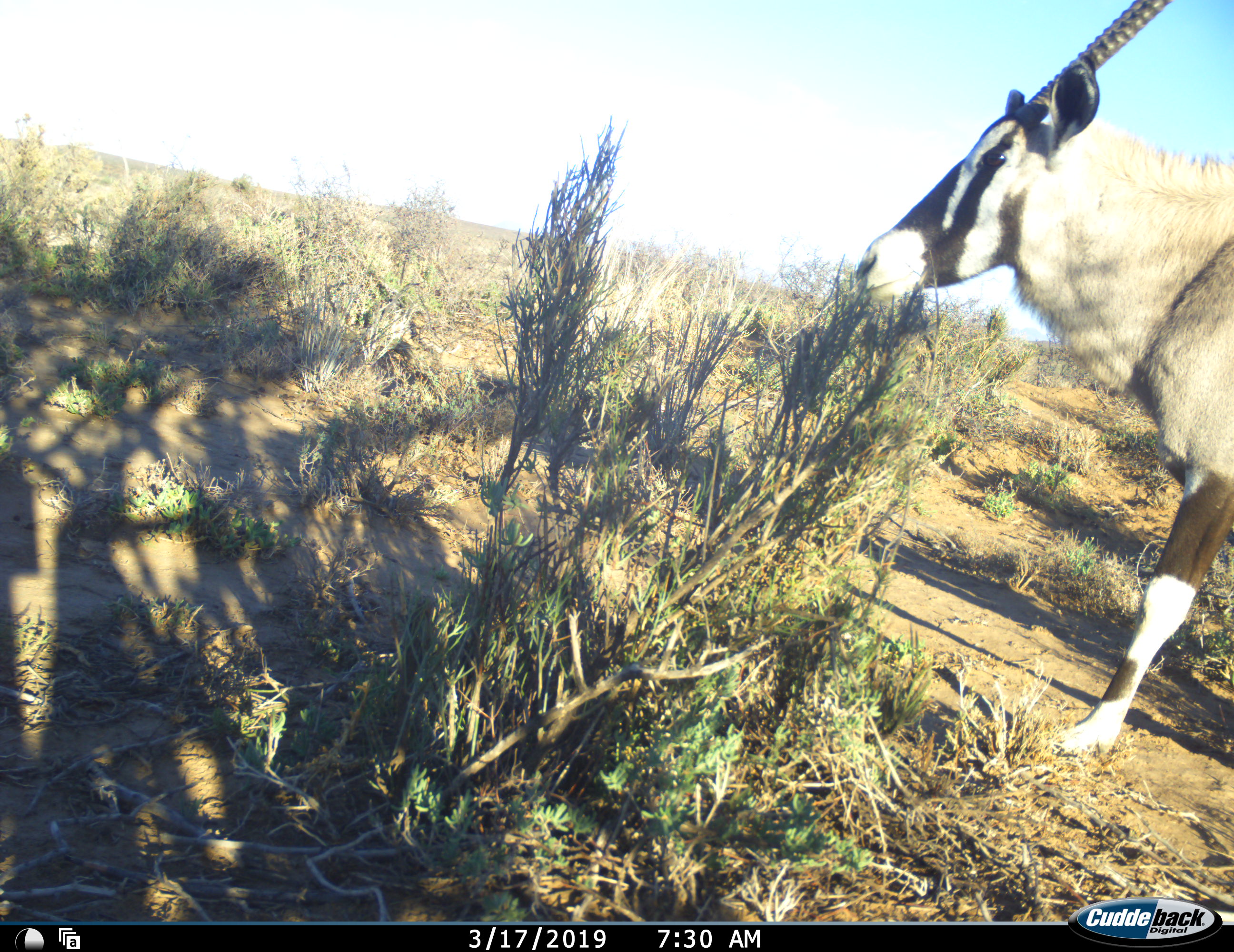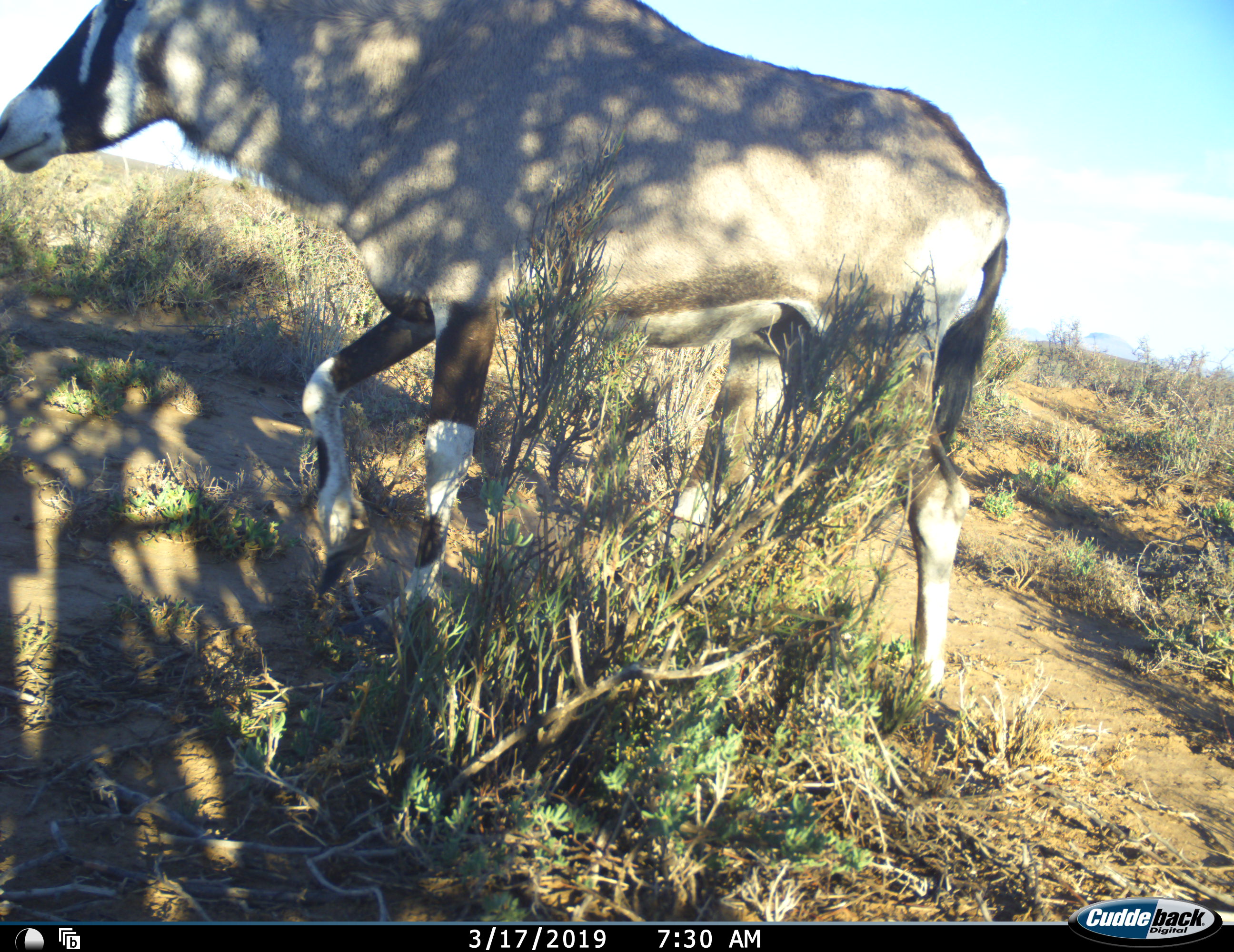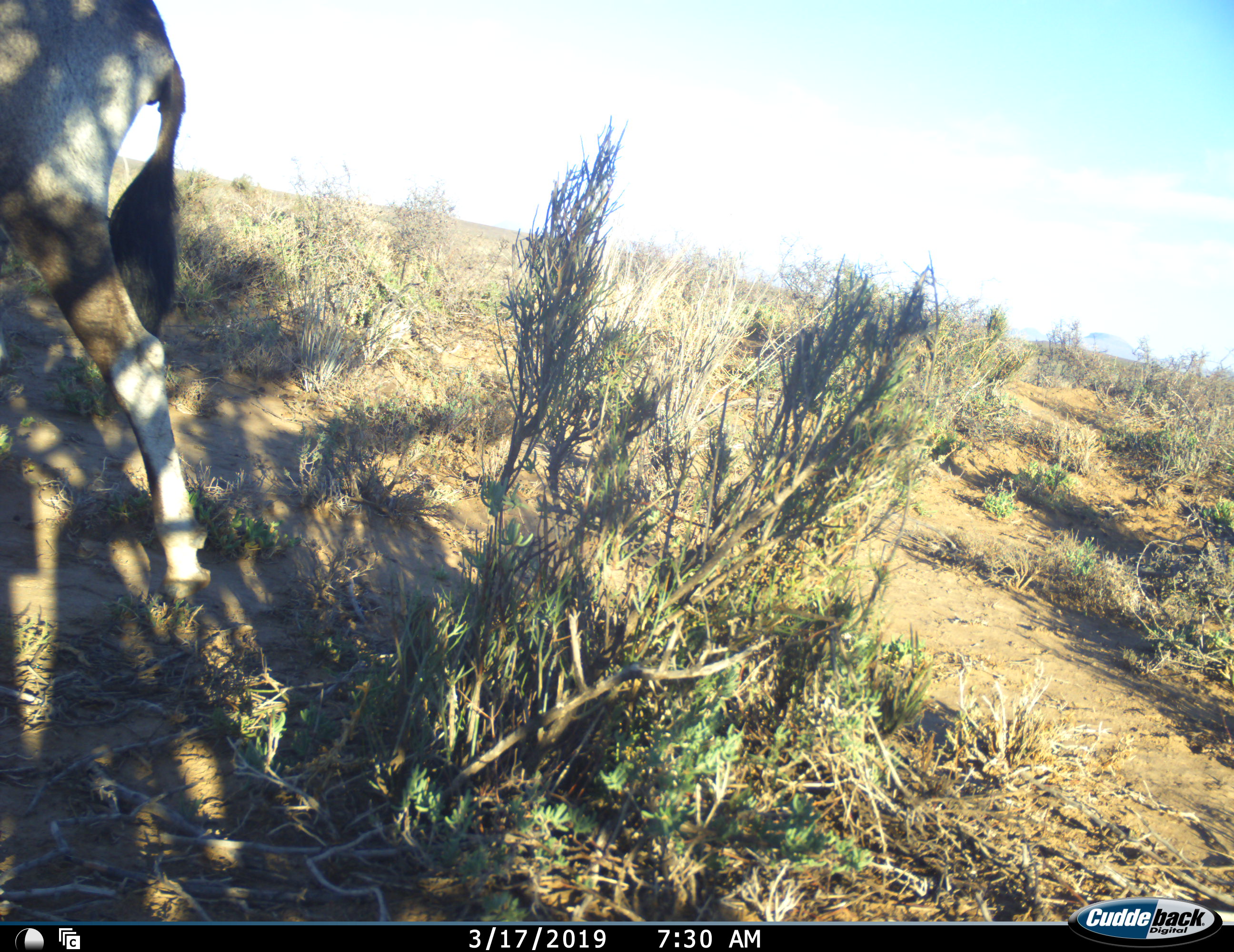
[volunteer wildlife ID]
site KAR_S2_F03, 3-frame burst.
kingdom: Animalia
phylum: Chordata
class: Mammalia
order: Artiodactyla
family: Bovidae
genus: Oryx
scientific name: Oryx gazella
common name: gemsbok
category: oryx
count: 1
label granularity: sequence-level